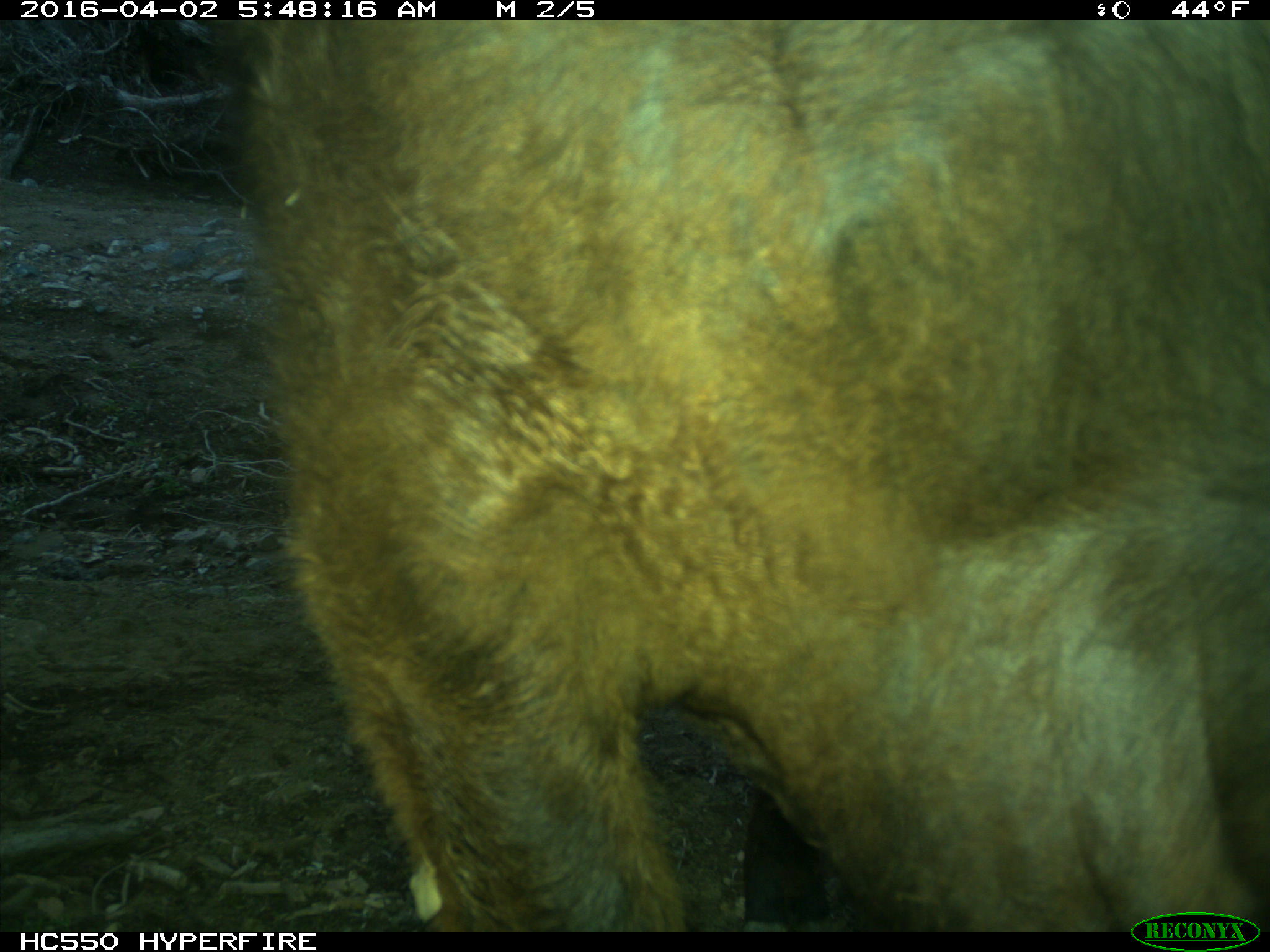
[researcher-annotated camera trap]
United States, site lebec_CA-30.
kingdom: Animalia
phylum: Chordata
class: Mammalia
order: Artiodactyla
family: Bovidae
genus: Bos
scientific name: Bos taurus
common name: domestic cow